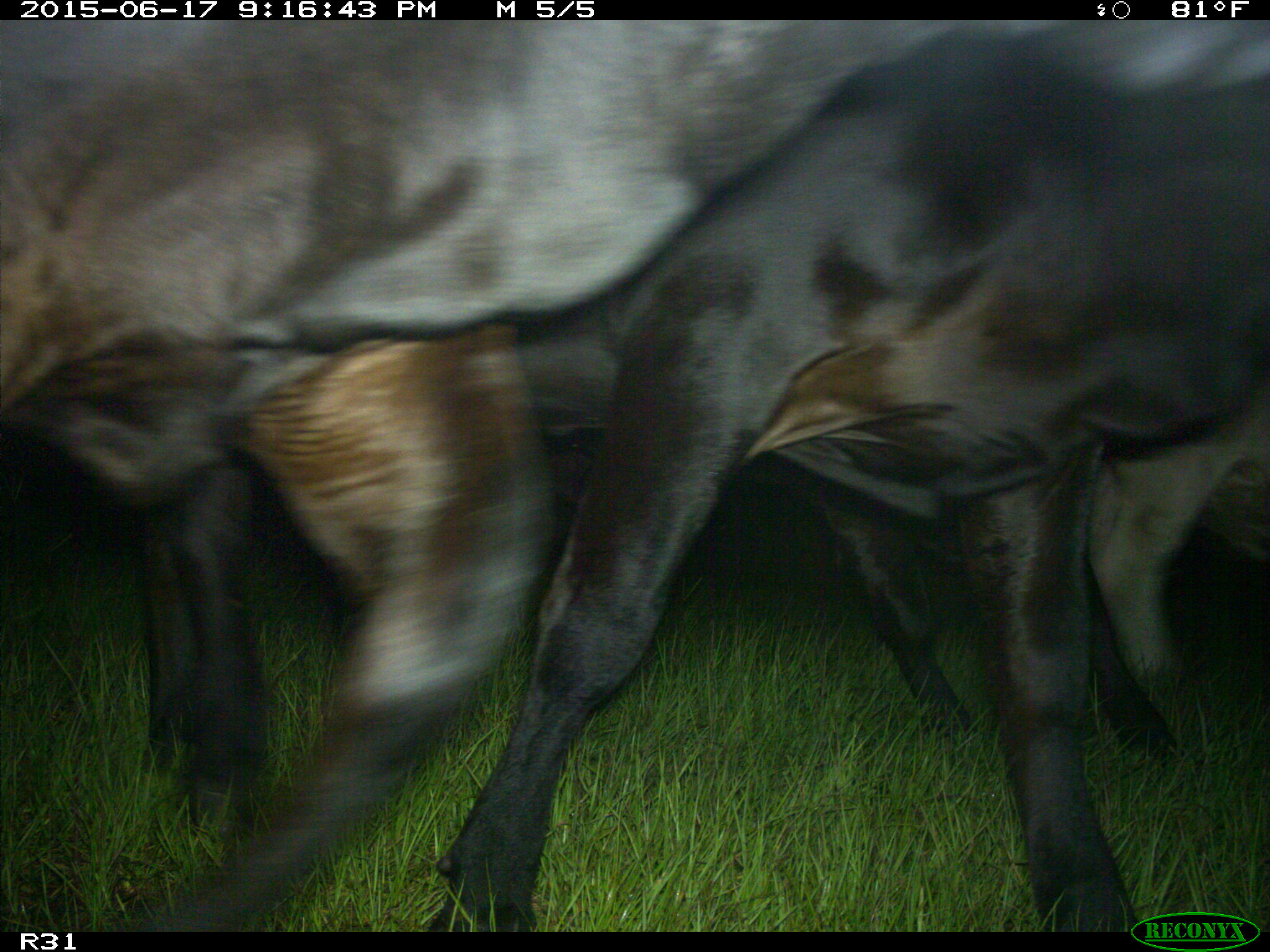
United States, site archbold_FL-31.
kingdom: Animalia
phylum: Chordata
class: Mammalia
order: Artiodactyla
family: Bovidae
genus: Bos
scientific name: Bos taurus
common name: domestic cow